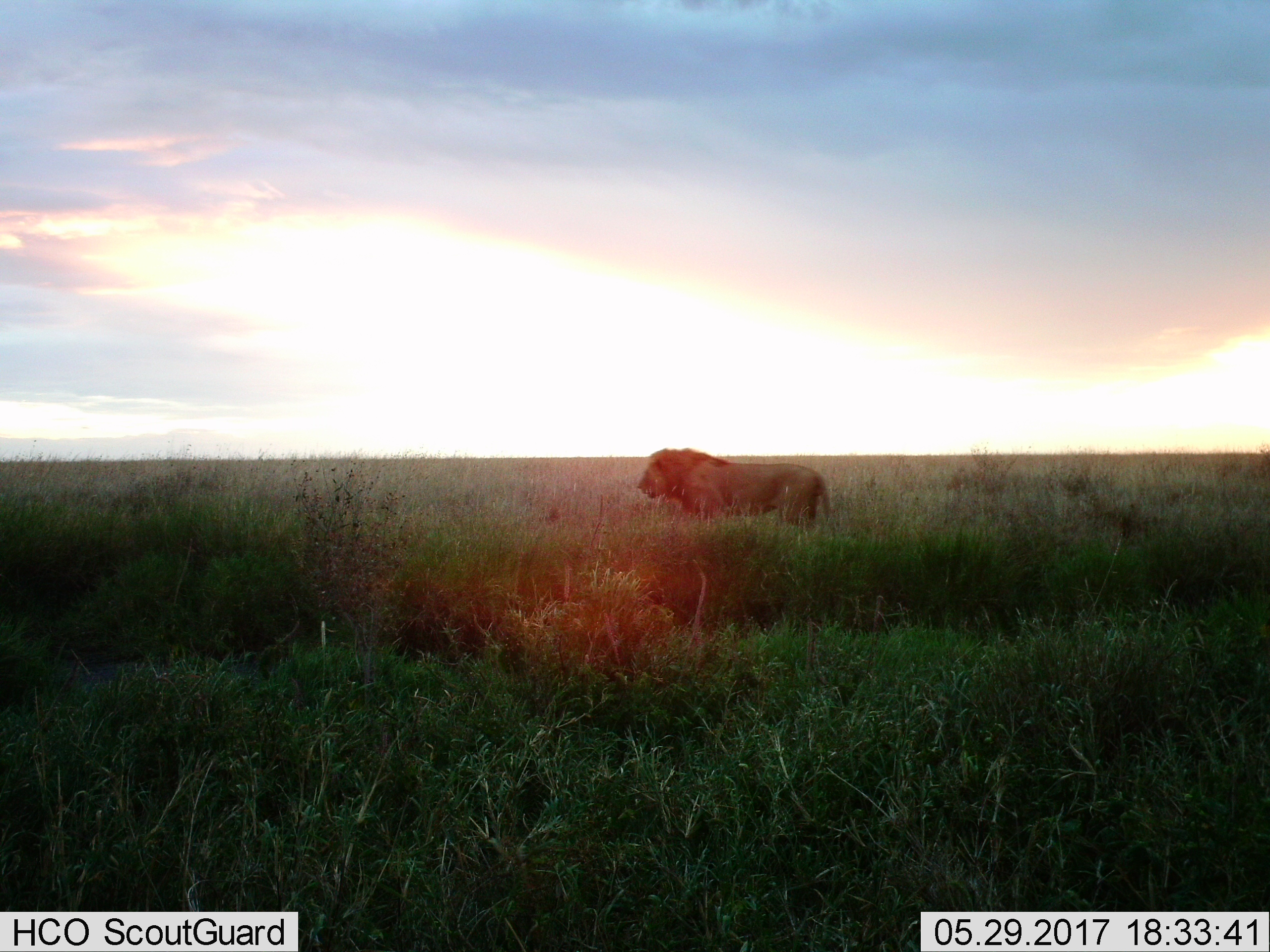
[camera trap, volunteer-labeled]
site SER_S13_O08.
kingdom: Animalia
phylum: Chordata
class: Mammalia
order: Carnivora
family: Felidae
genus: Panthera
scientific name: Panthera leo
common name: lion male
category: lionmale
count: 1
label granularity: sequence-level